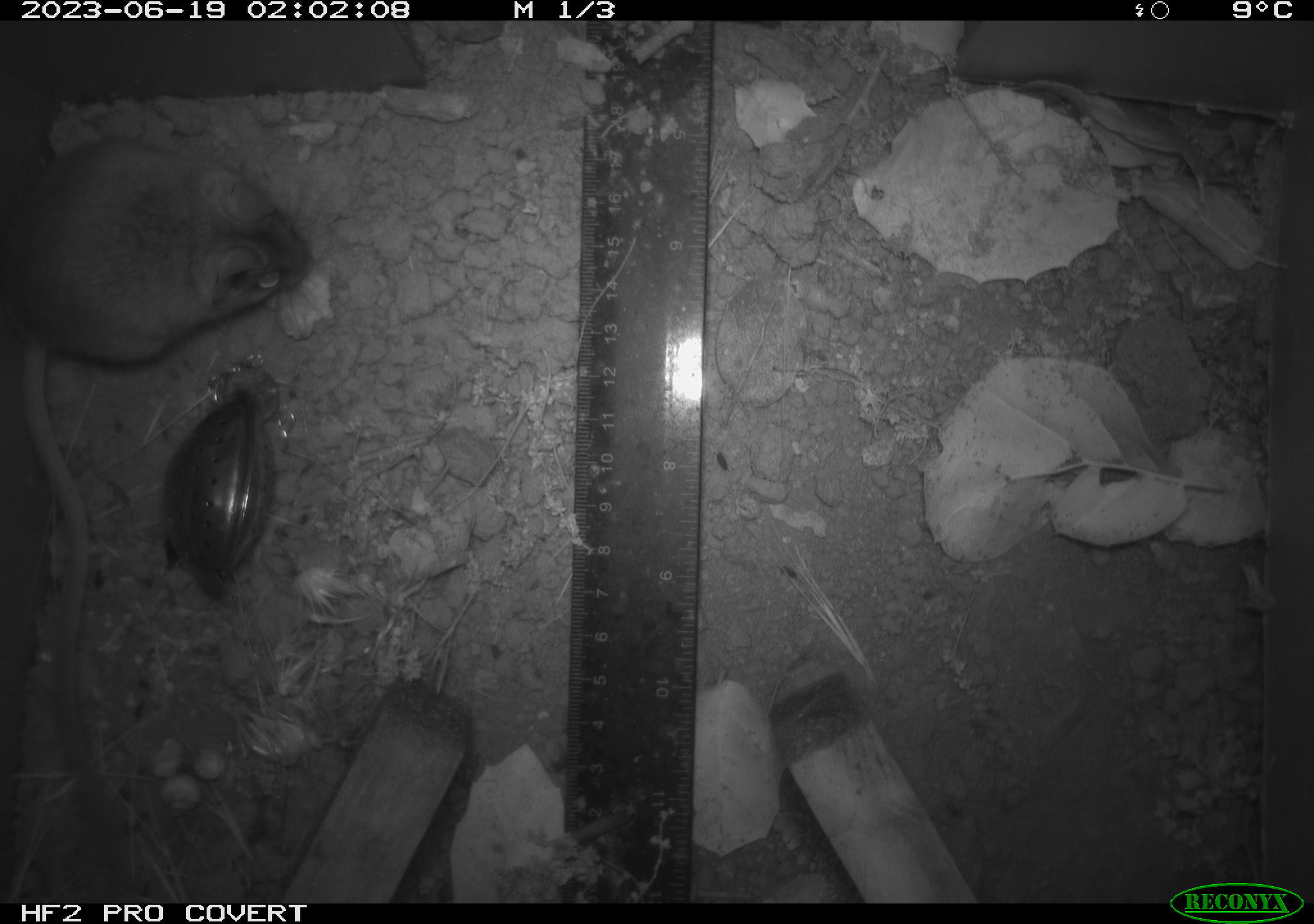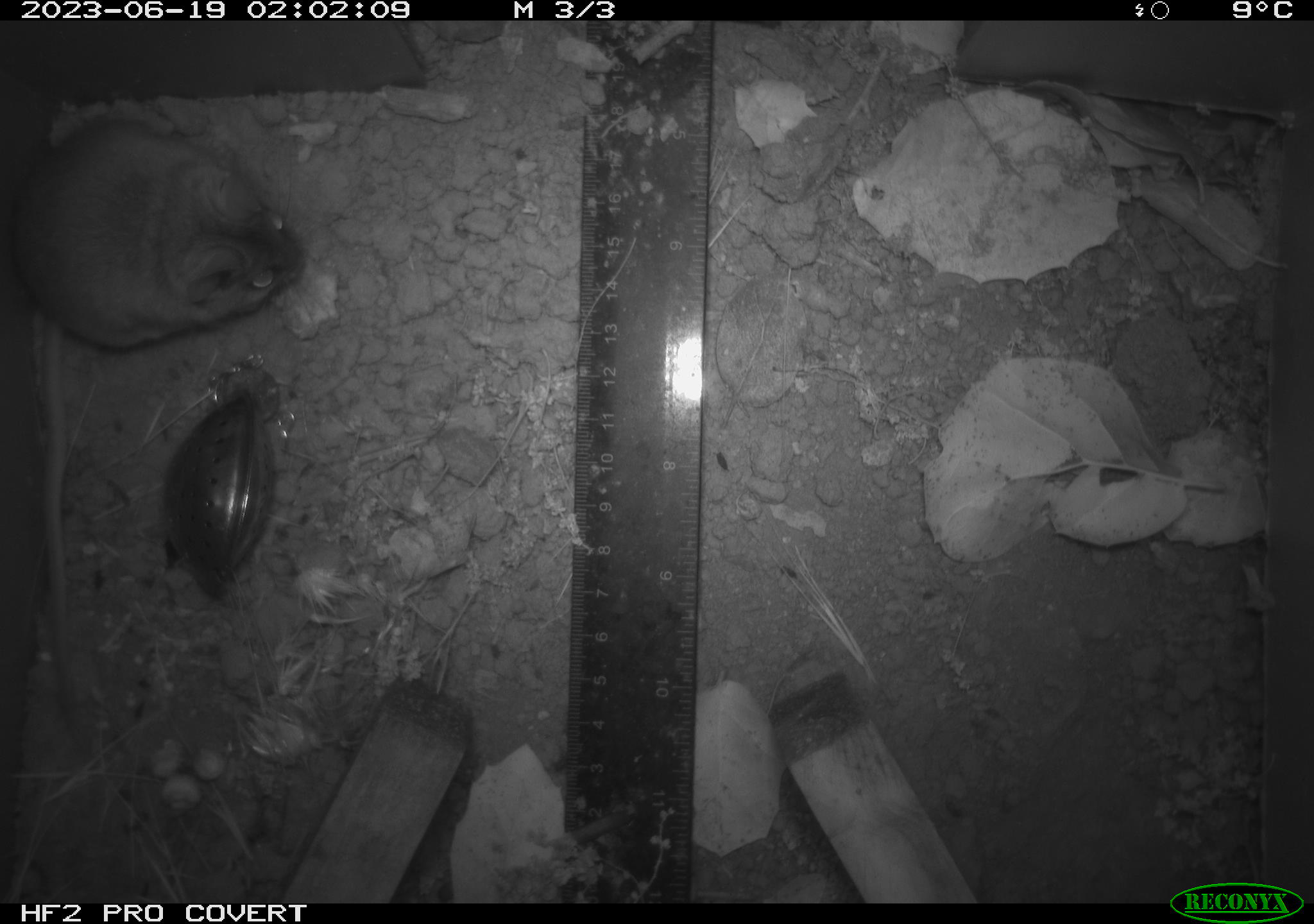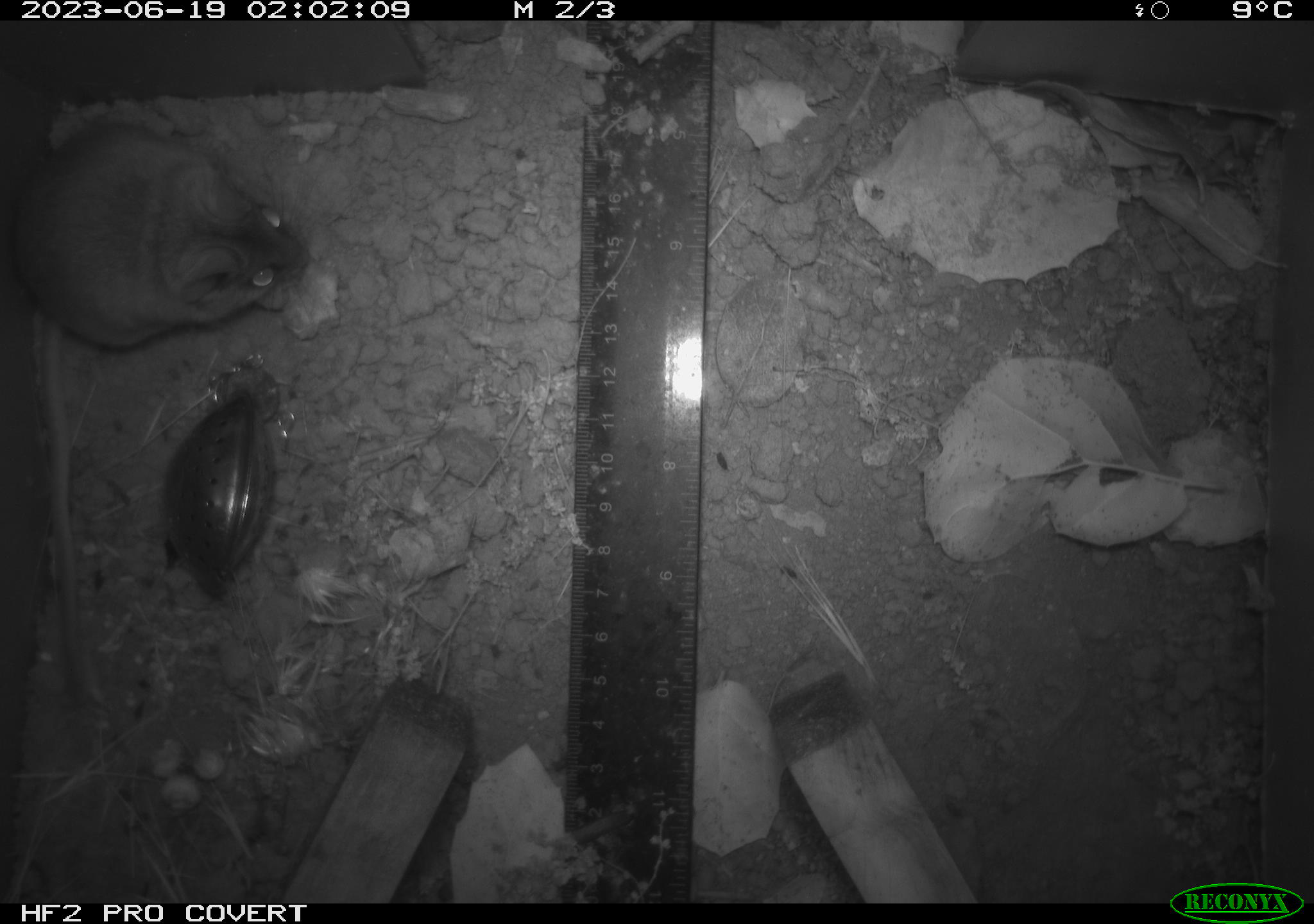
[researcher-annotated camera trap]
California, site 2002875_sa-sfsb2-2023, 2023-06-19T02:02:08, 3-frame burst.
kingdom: Animalia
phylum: Chordata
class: Mammalia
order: Rodentia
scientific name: Rodentia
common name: mouse species